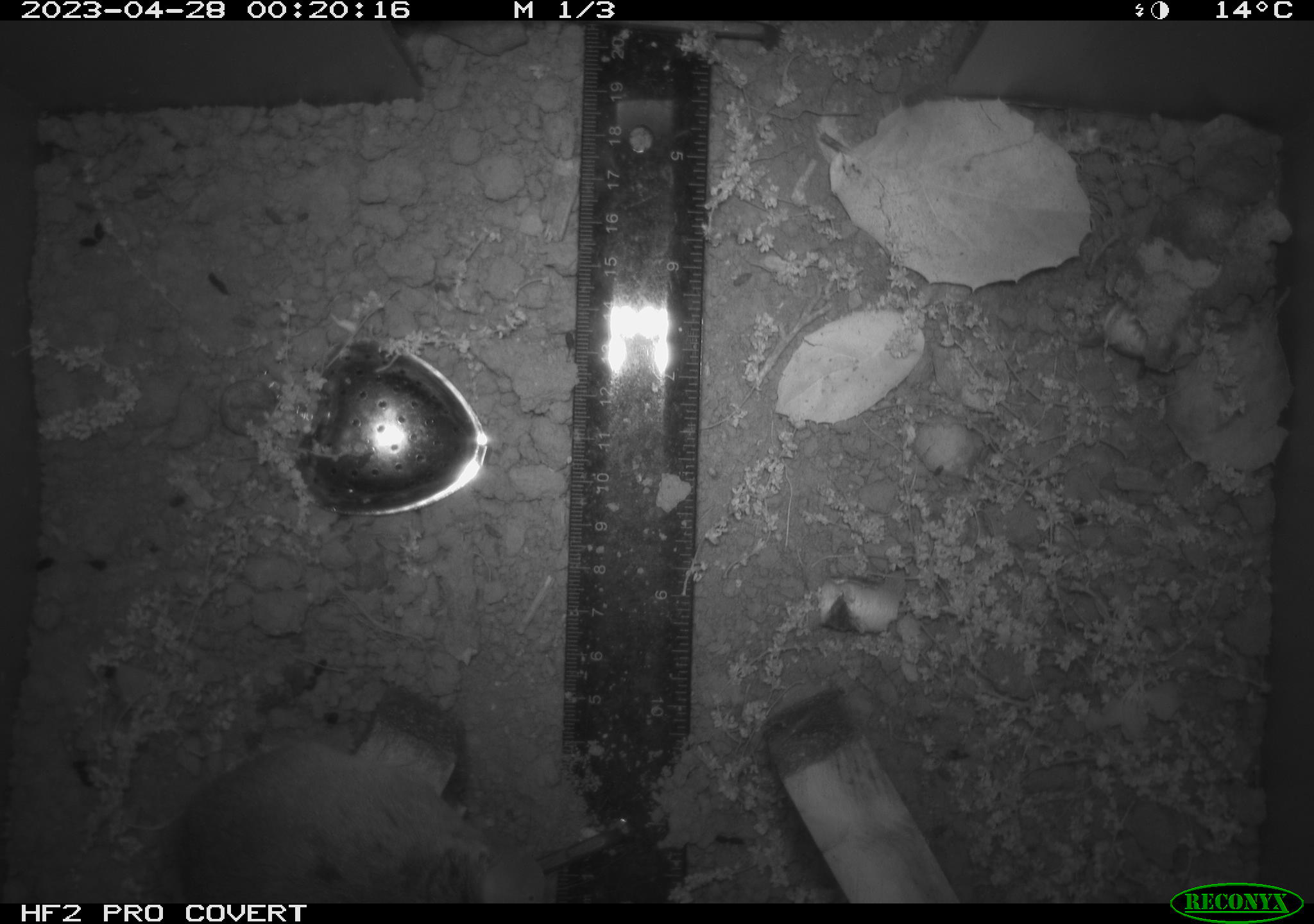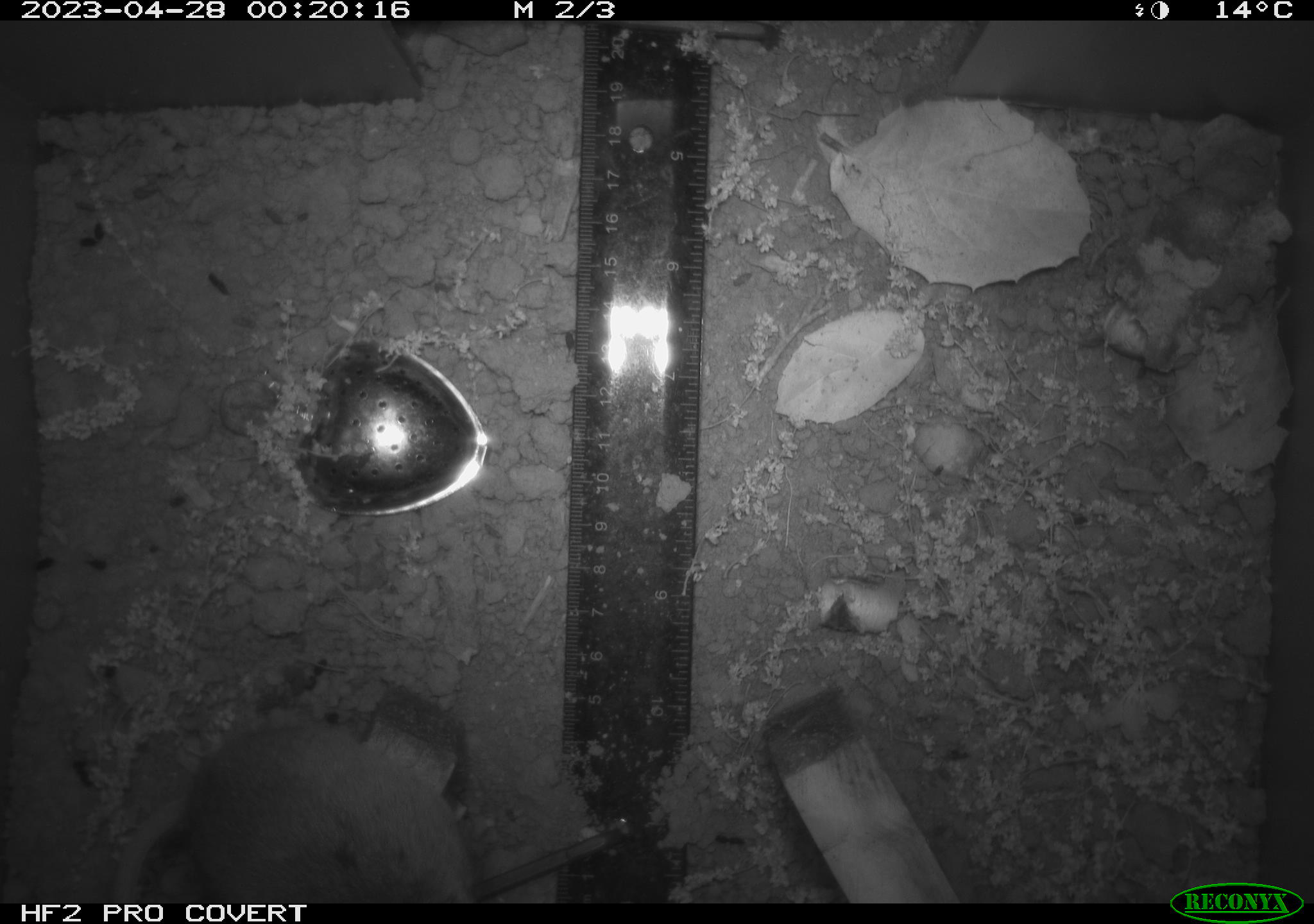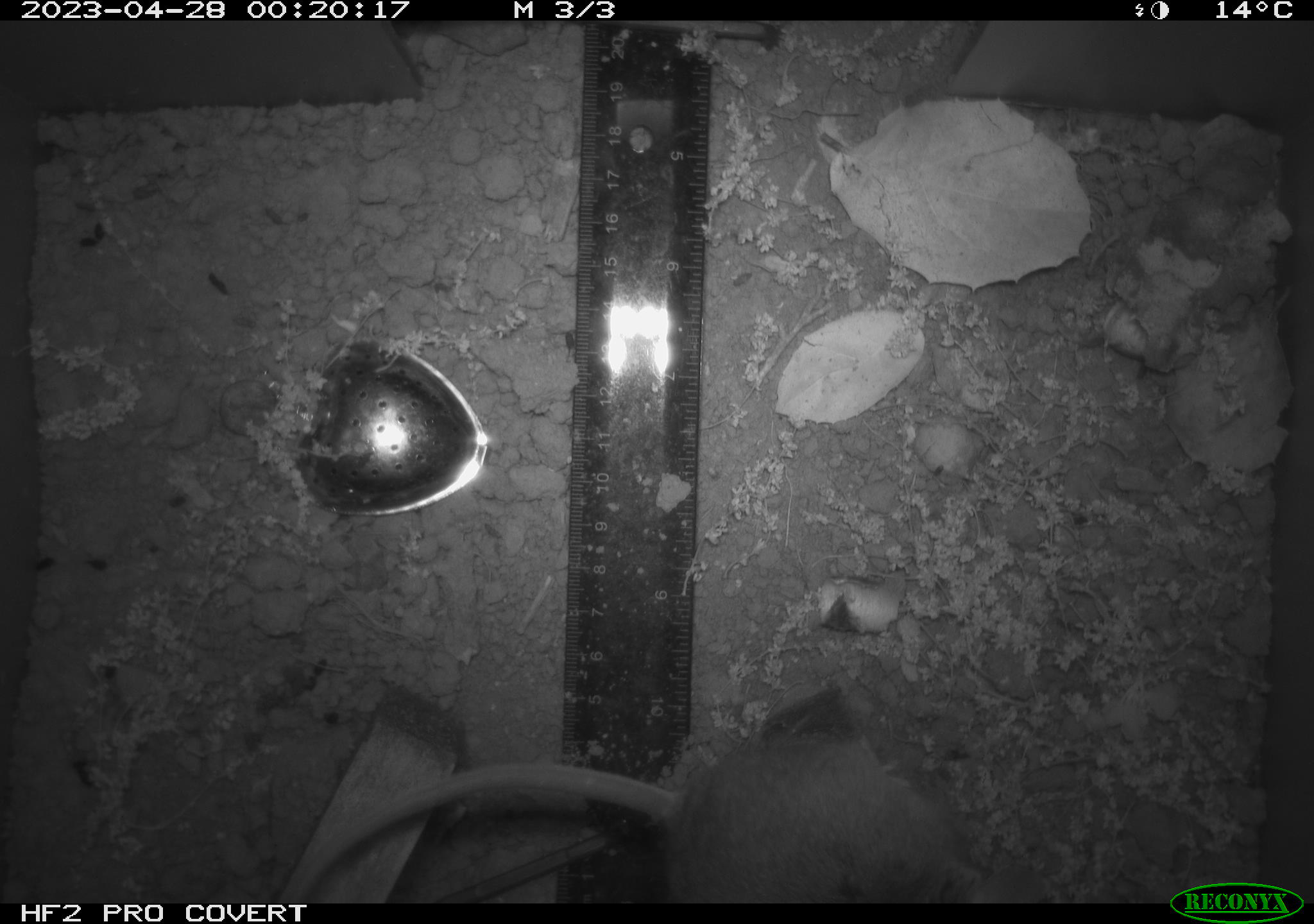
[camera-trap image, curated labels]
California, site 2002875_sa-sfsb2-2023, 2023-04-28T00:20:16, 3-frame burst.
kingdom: Animalia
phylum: Chordata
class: Mammalia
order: Rodentia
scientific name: Rodentia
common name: mouse species